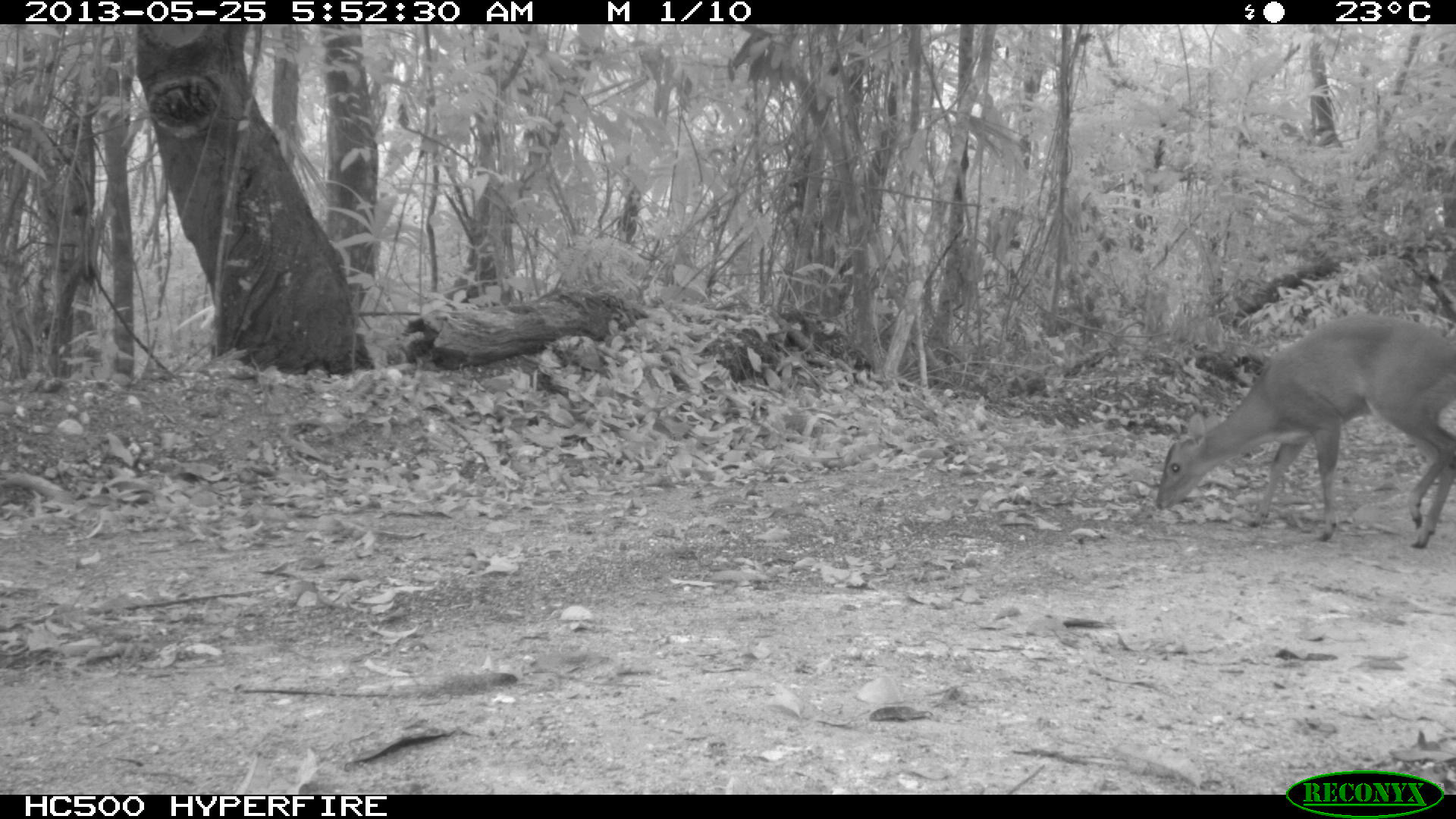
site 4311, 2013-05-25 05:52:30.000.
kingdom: Animalia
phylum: Chordata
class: Mammalia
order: Artiodactyla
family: Cervidae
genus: Mazama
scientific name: Mazama temama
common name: central american red brocket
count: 1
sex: female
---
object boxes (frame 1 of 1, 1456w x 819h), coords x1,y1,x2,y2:
mazama temama: 1152,312,1456,549